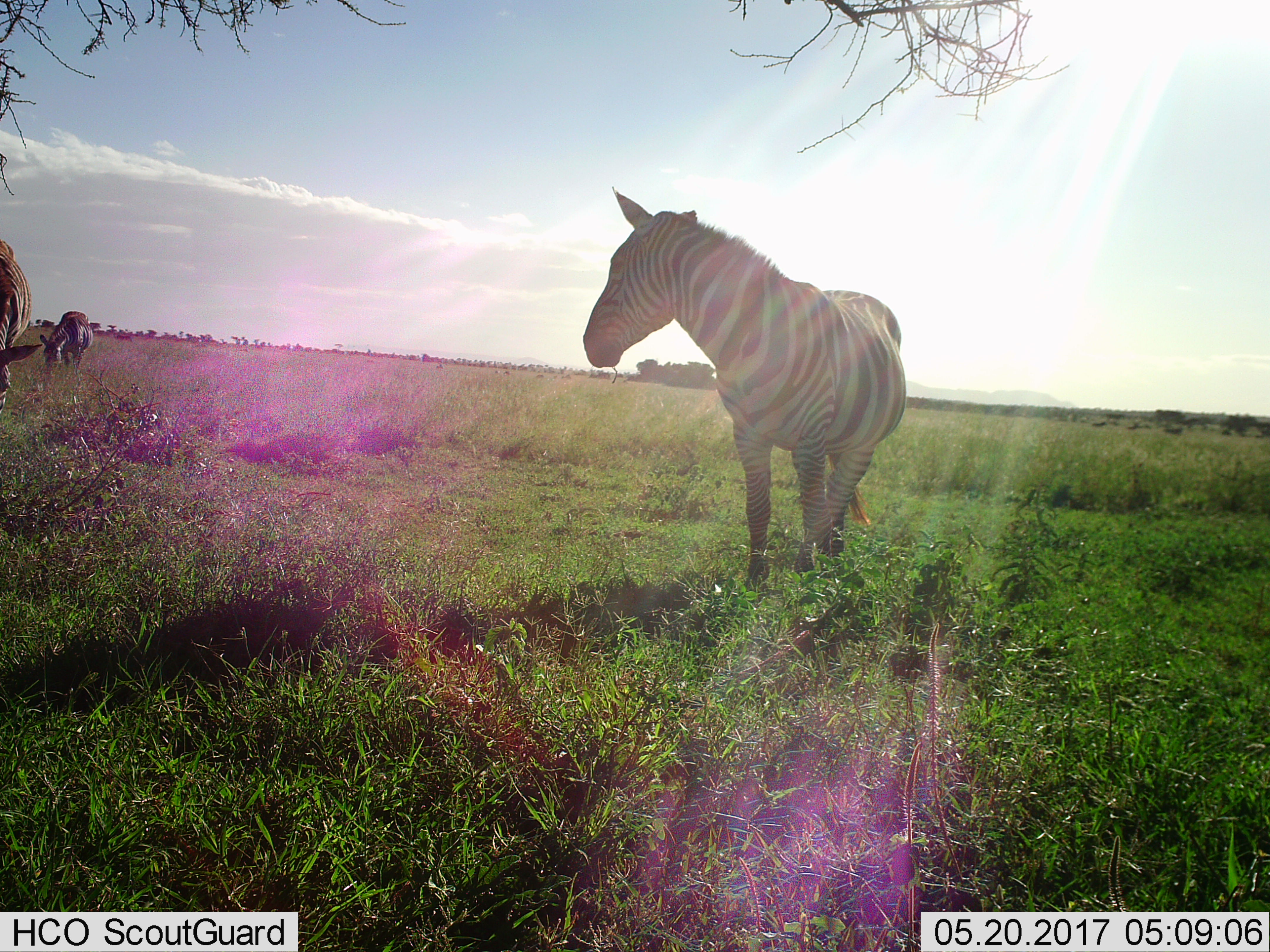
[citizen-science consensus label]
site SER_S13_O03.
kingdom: Animalia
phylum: Chordata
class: Mammalia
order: Perissodactyla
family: Equidae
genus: Equus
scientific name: Equus quagga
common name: plains zebra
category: zebraplains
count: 3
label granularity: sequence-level